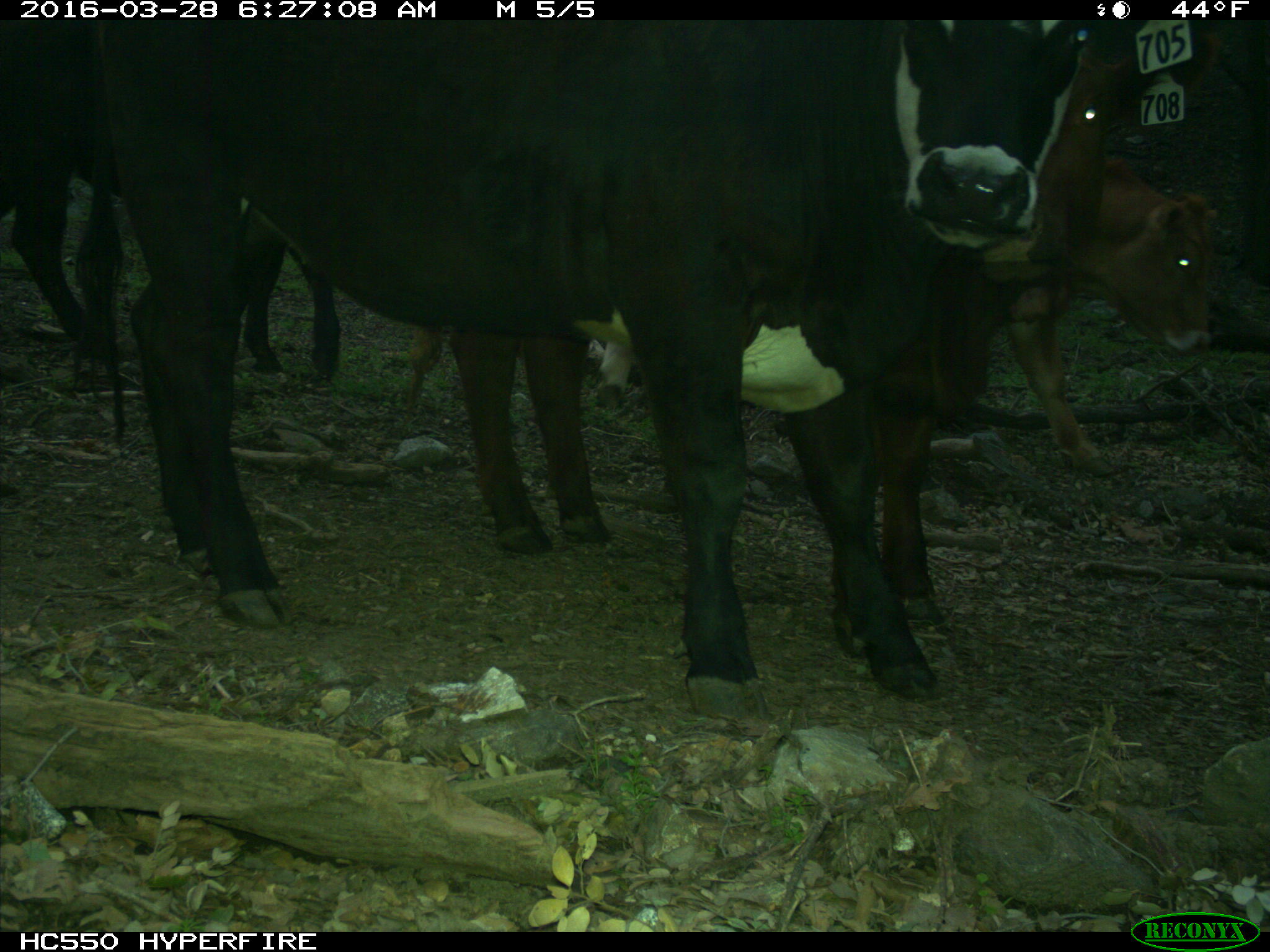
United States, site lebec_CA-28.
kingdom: Animalia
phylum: Chordata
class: Mammalia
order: Artiodactyla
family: Bovidae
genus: Bos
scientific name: Bos taurus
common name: domestic cow